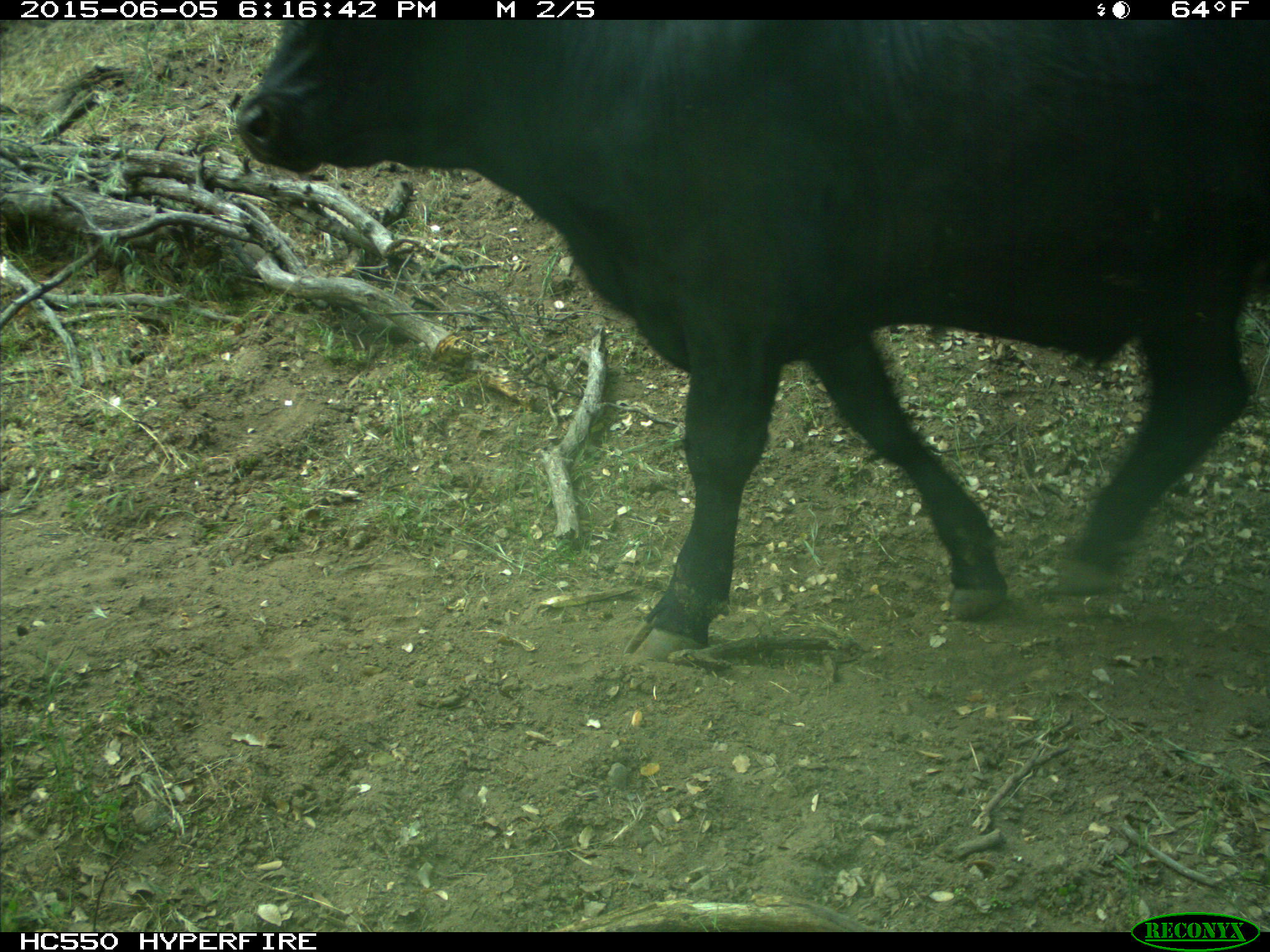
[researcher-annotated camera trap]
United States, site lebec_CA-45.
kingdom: Animalia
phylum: Chordata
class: Mammalia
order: Artiodactyla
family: Bovidae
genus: Bos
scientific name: Bos taurus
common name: domestic cow